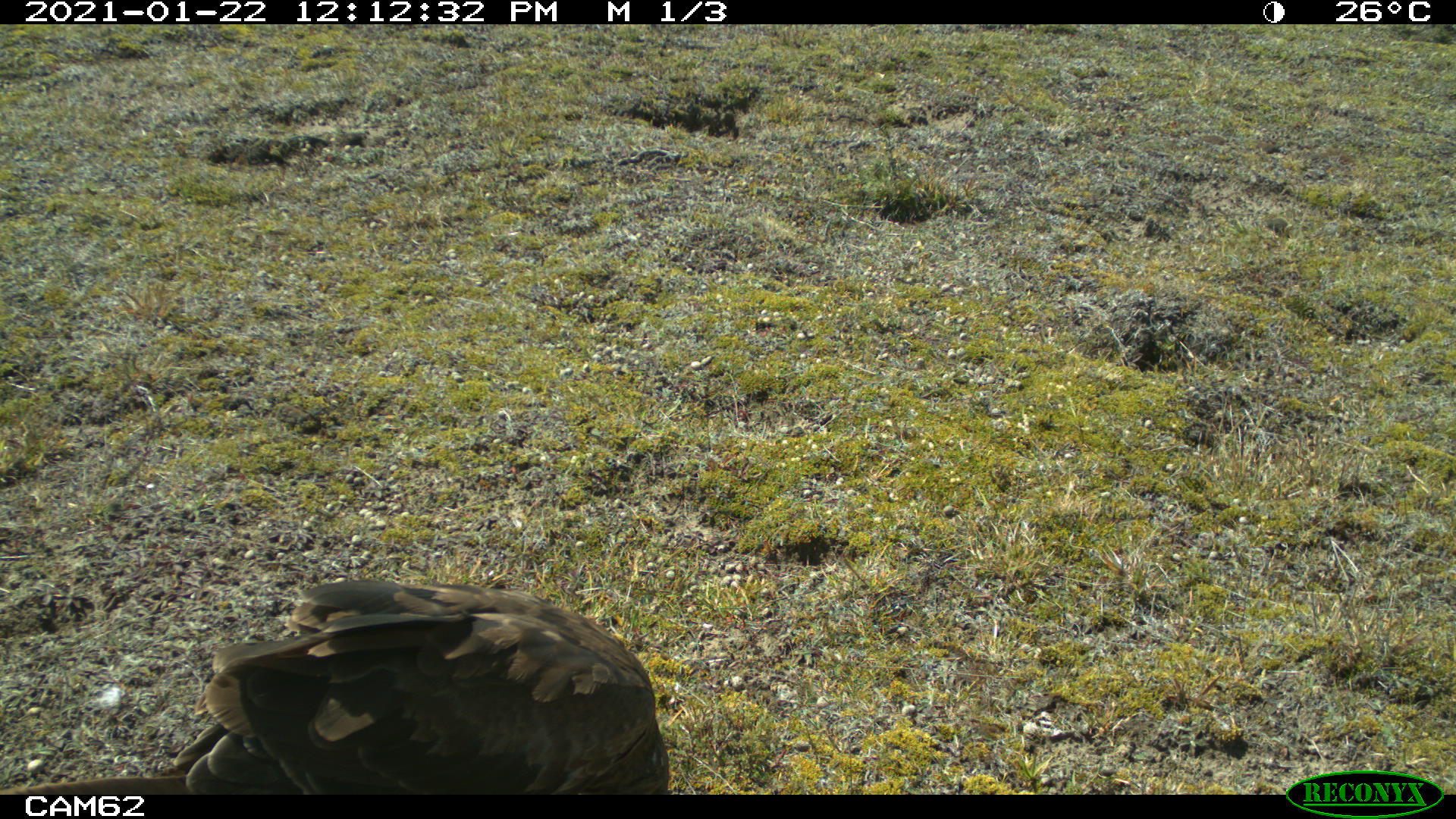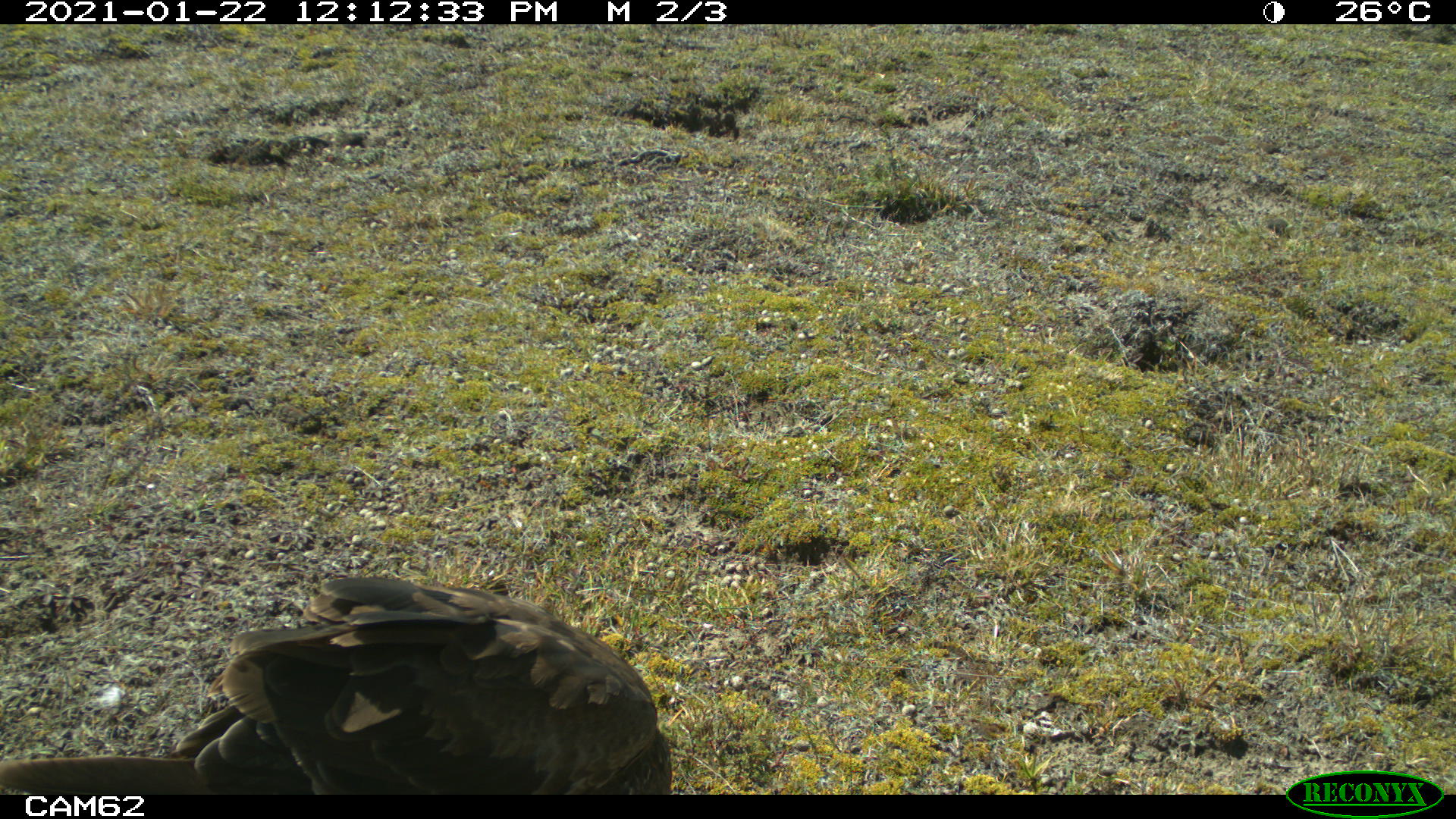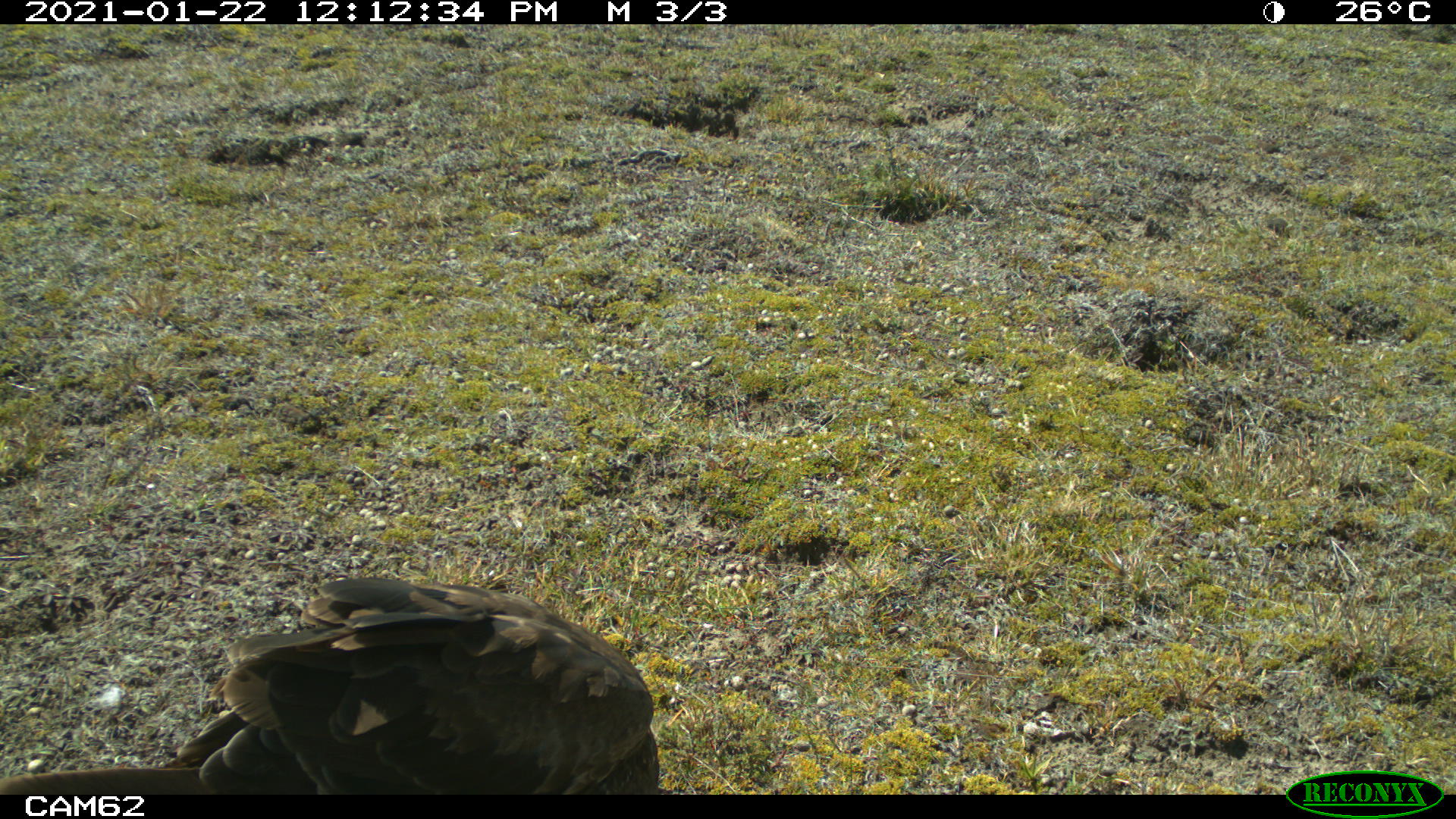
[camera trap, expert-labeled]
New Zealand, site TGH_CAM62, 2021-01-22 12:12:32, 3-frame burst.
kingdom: Animalia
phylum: Chordata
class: Aves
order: Accipitriformes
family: Accipitridae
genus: Circus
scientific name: Circus approximans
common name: swamp harrier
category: harrier